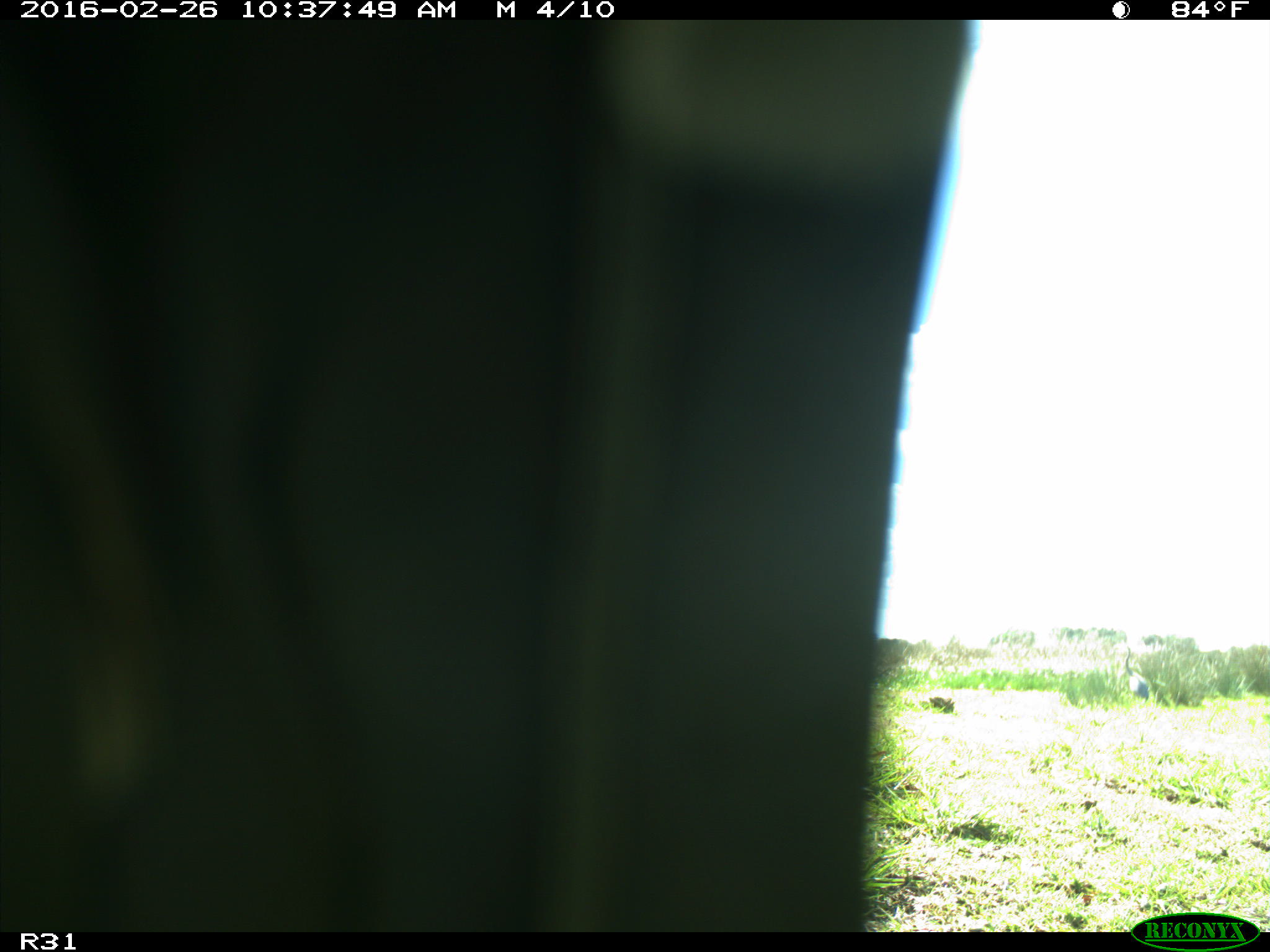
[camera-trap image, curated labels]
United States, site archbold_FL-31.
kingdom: Animalia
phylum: Chordata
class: Aves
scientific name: Aves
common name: birds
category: unidentified bird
Unidentified bird (birds) (Aves).